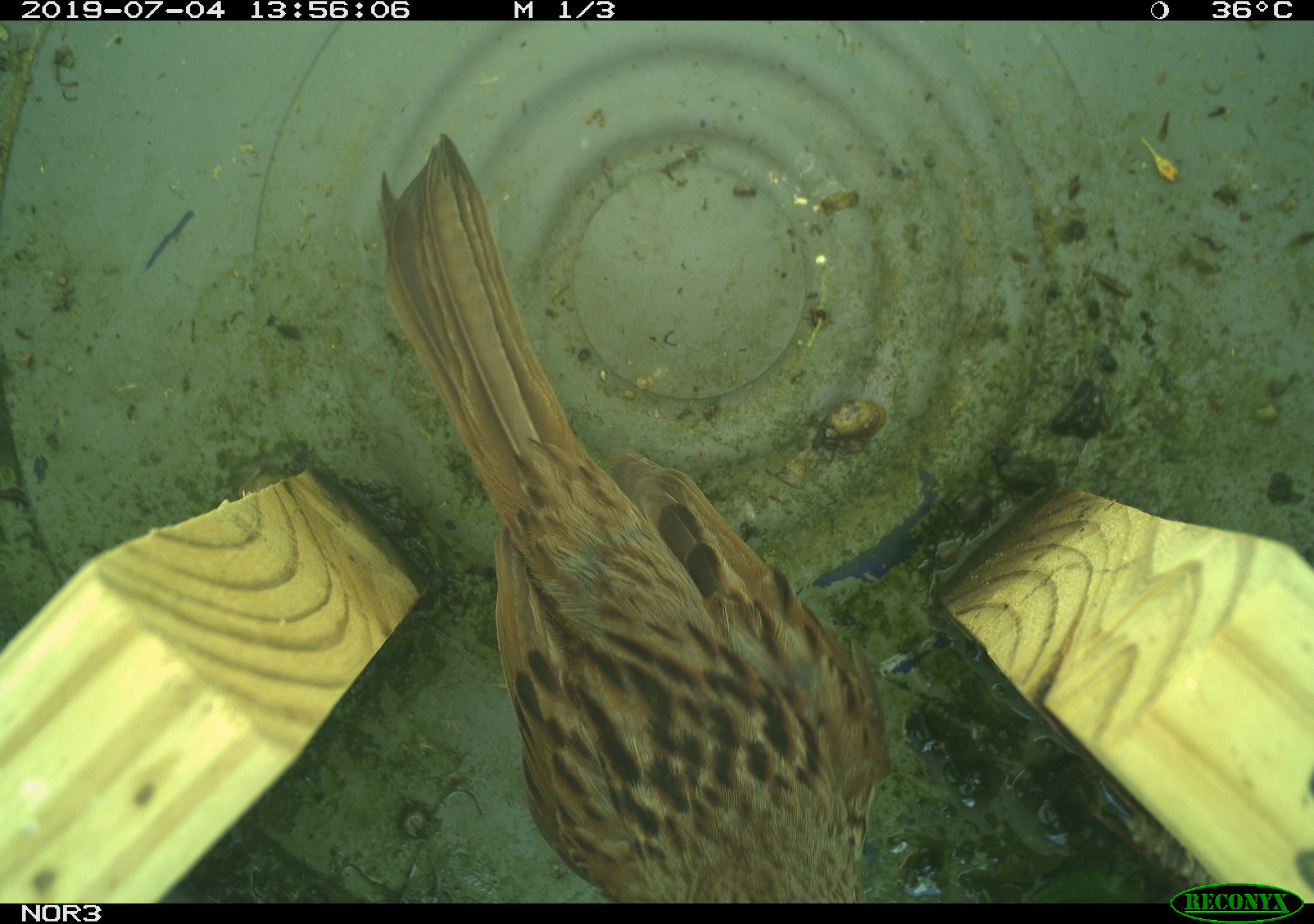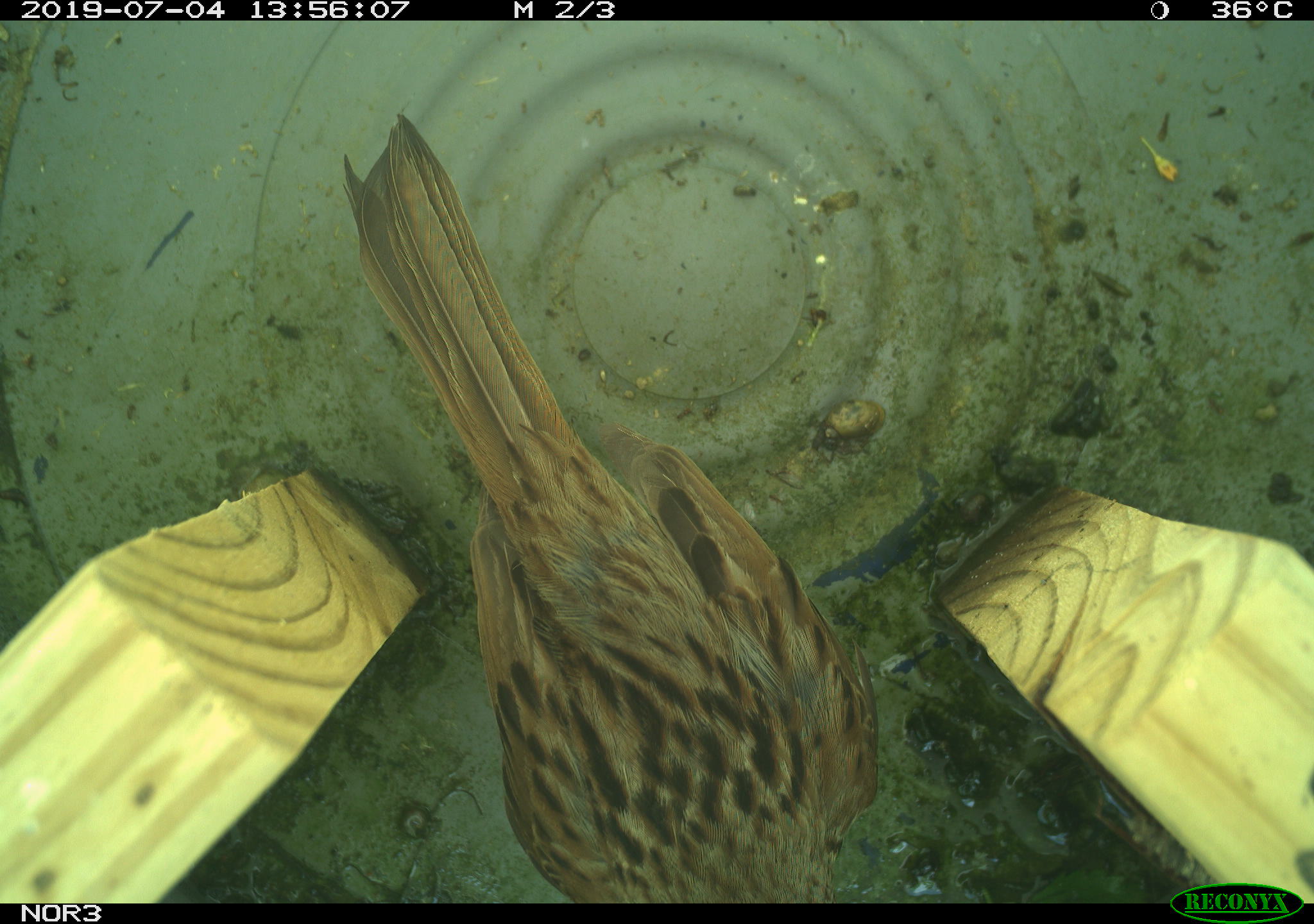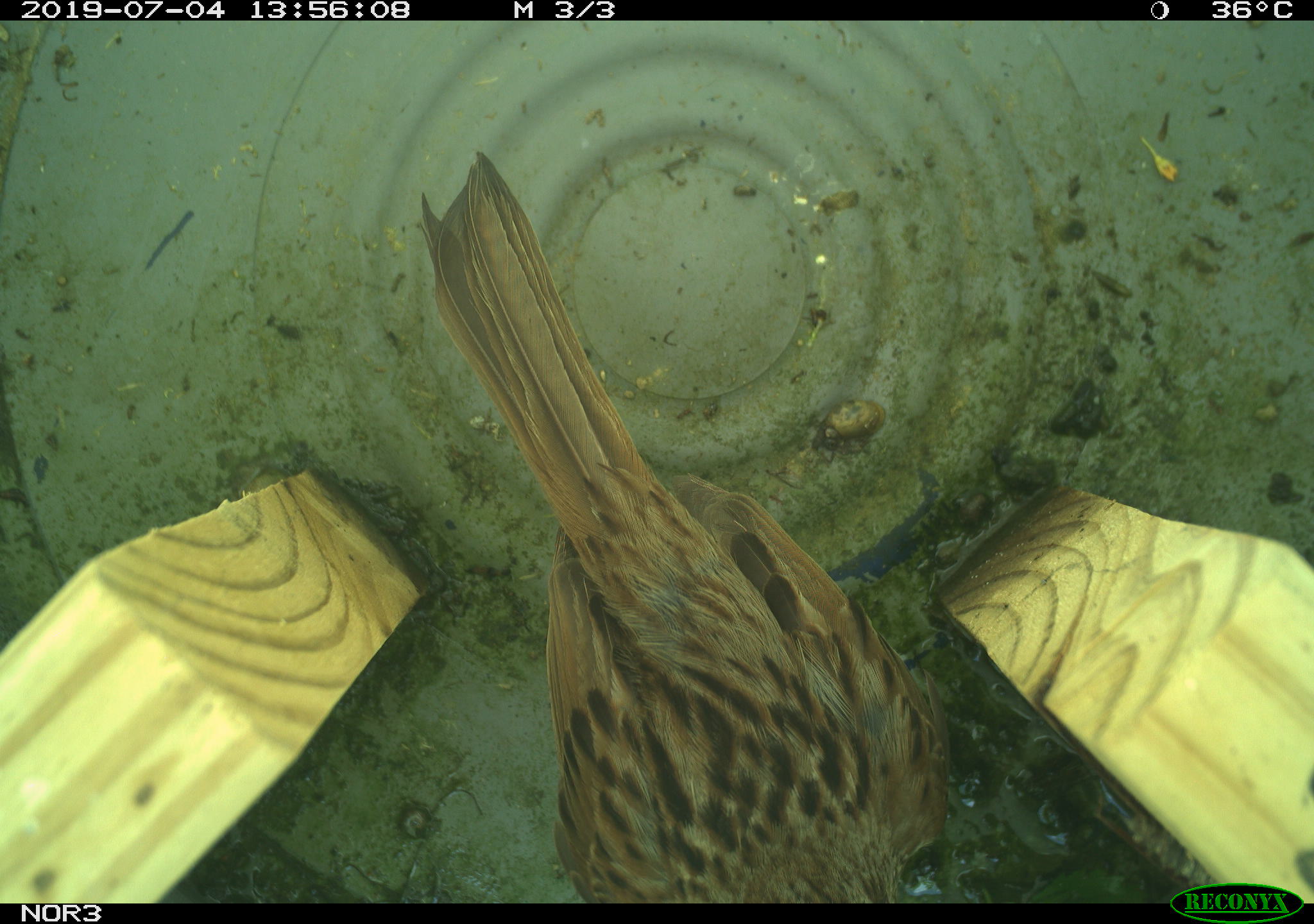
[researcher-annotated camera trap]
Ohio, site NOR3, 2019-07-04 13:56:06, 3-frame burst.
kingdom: Animalia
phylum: Chordata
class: Aves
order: Passeriformes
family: Passerellidae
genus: Melospiza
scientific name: Melospiza melodia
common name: song sparrow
Song sparrow (Melospiza melodia).